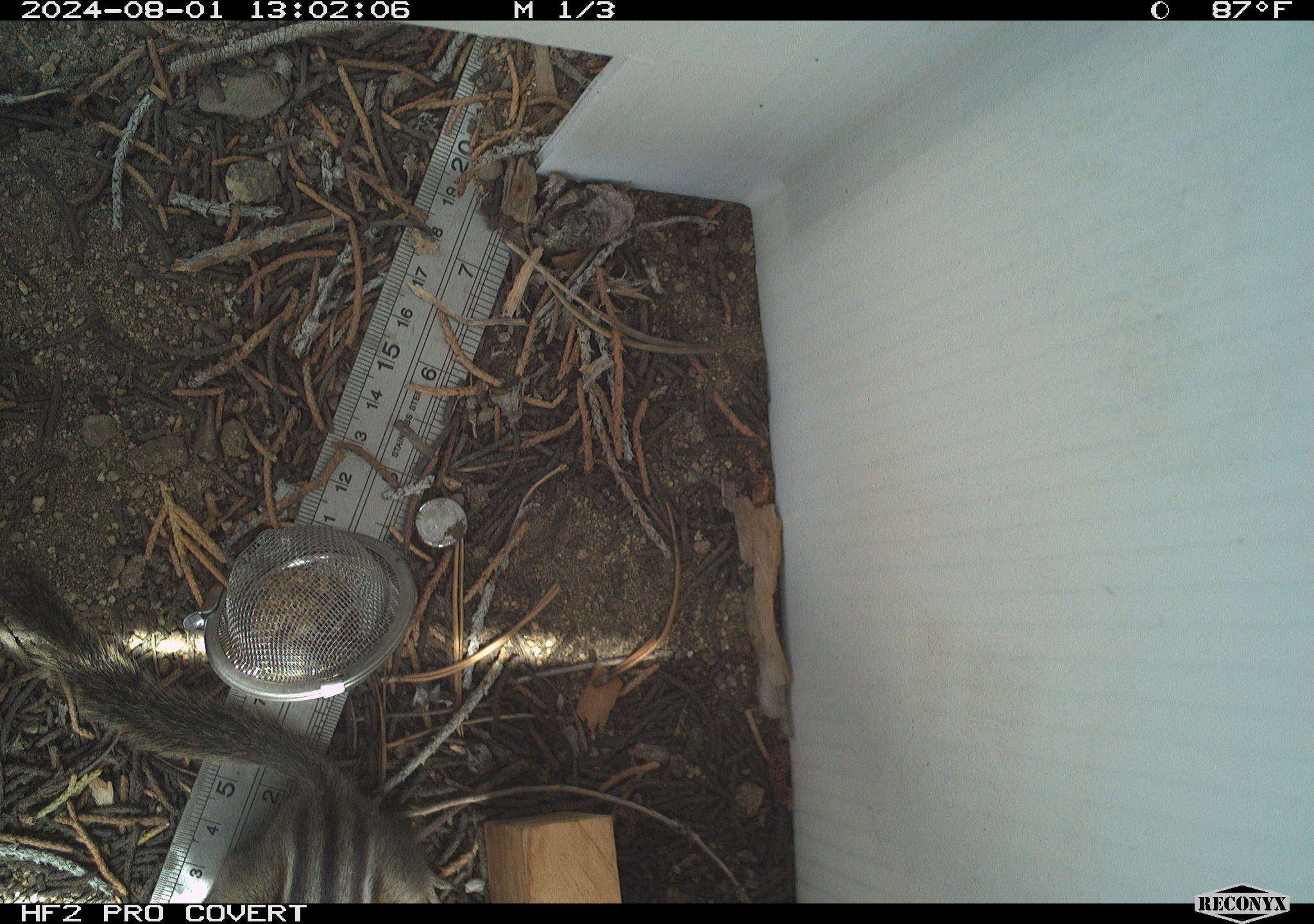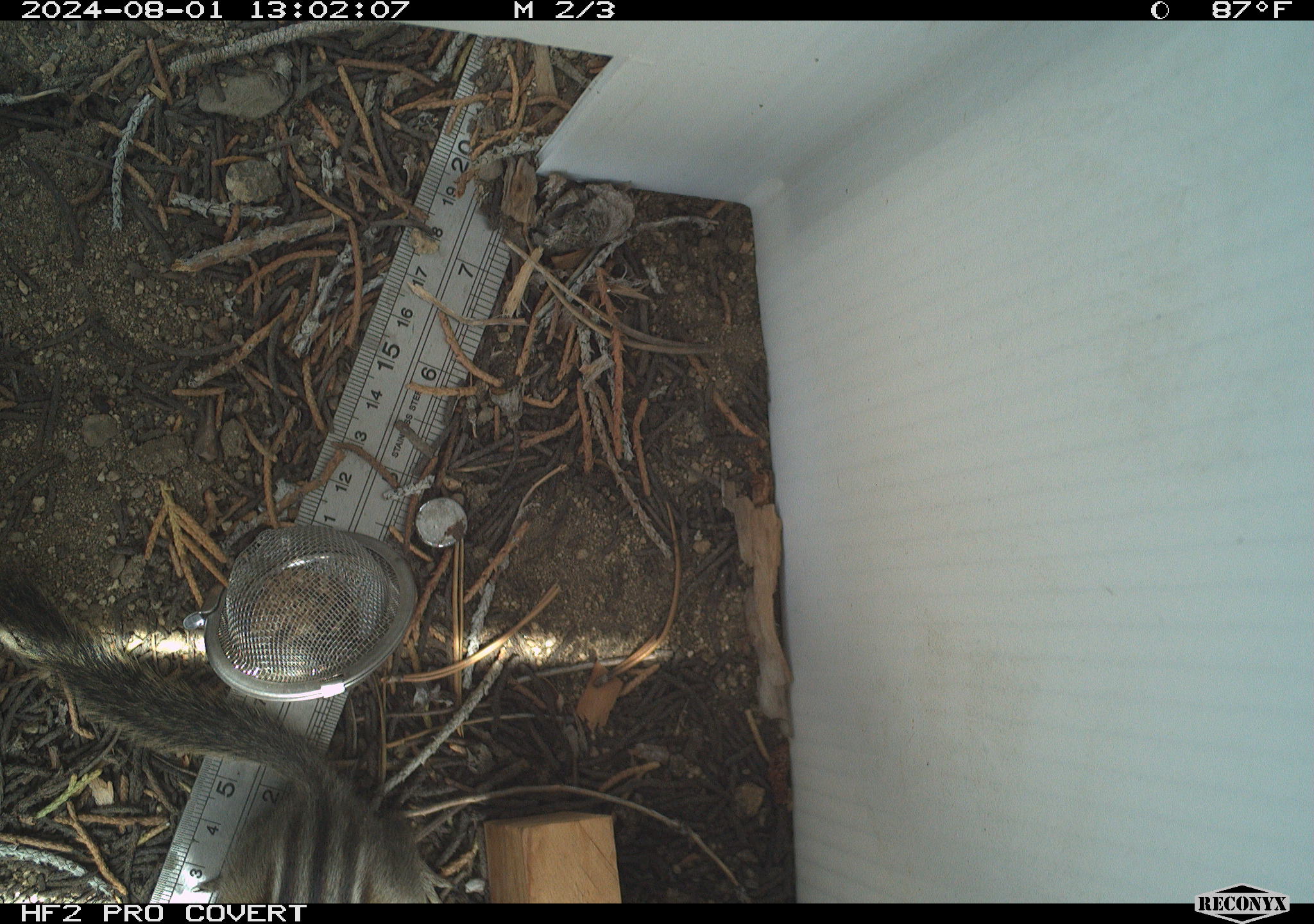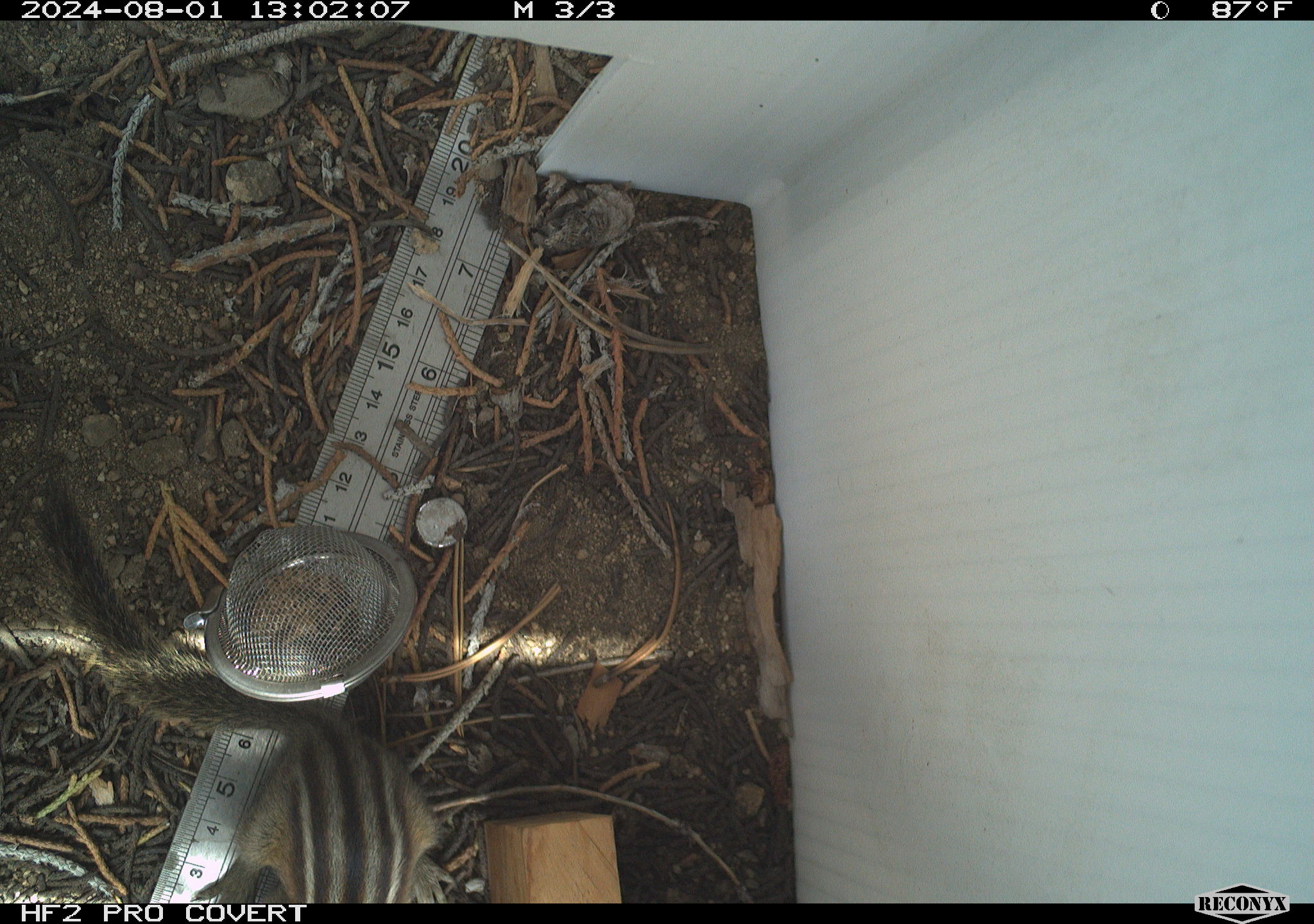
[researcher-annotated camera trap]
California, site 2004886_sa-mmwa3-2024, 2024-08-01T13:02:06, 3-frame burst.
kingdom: Animalia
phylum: Chordata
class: Mammalia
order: Rodentia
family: Sciuridae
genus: Neotamias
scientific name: Neotamias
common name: western chipmunks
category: neotamias species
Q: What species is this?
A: Neotamias species (western chipmunks) (Neotamias).